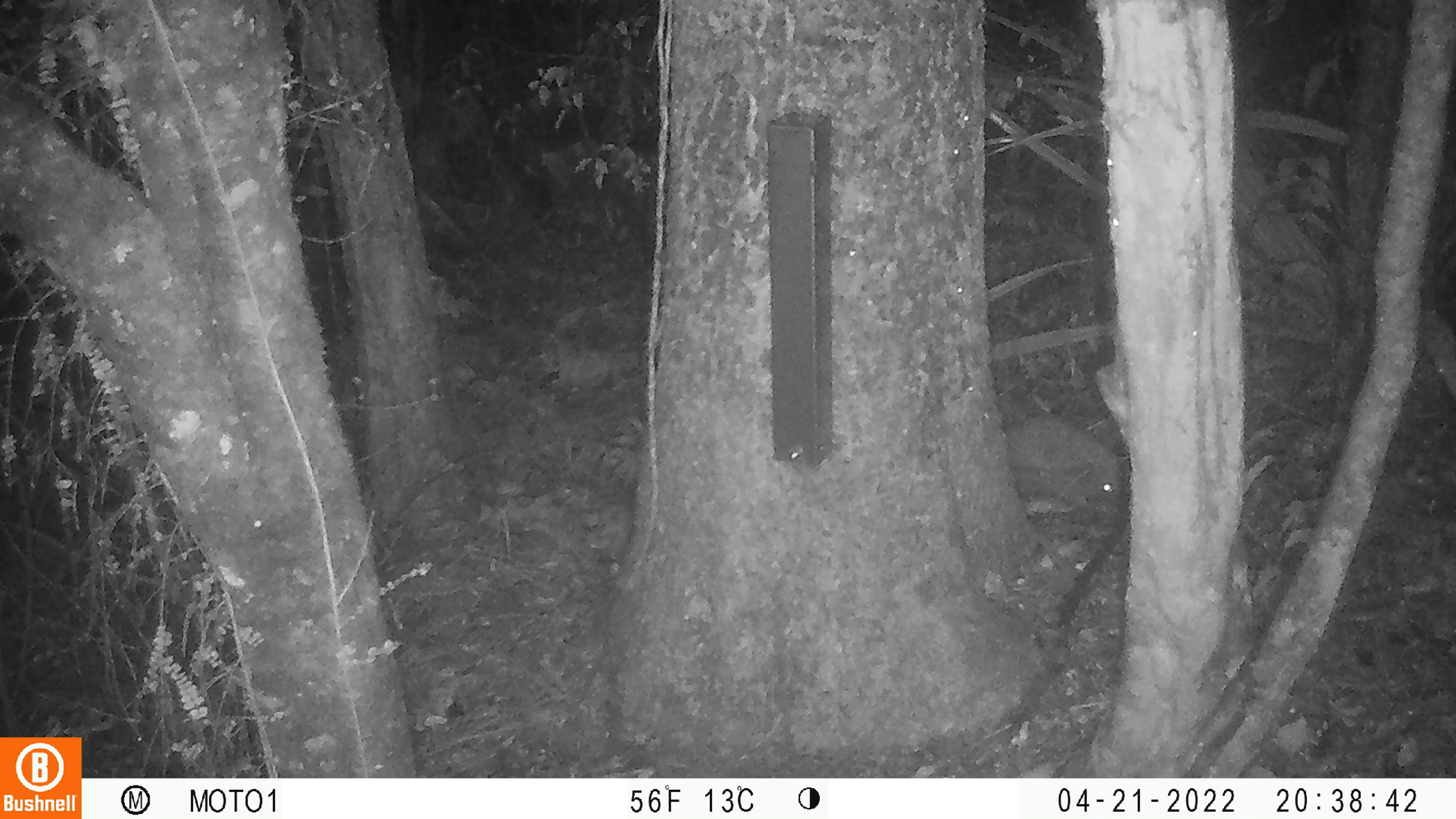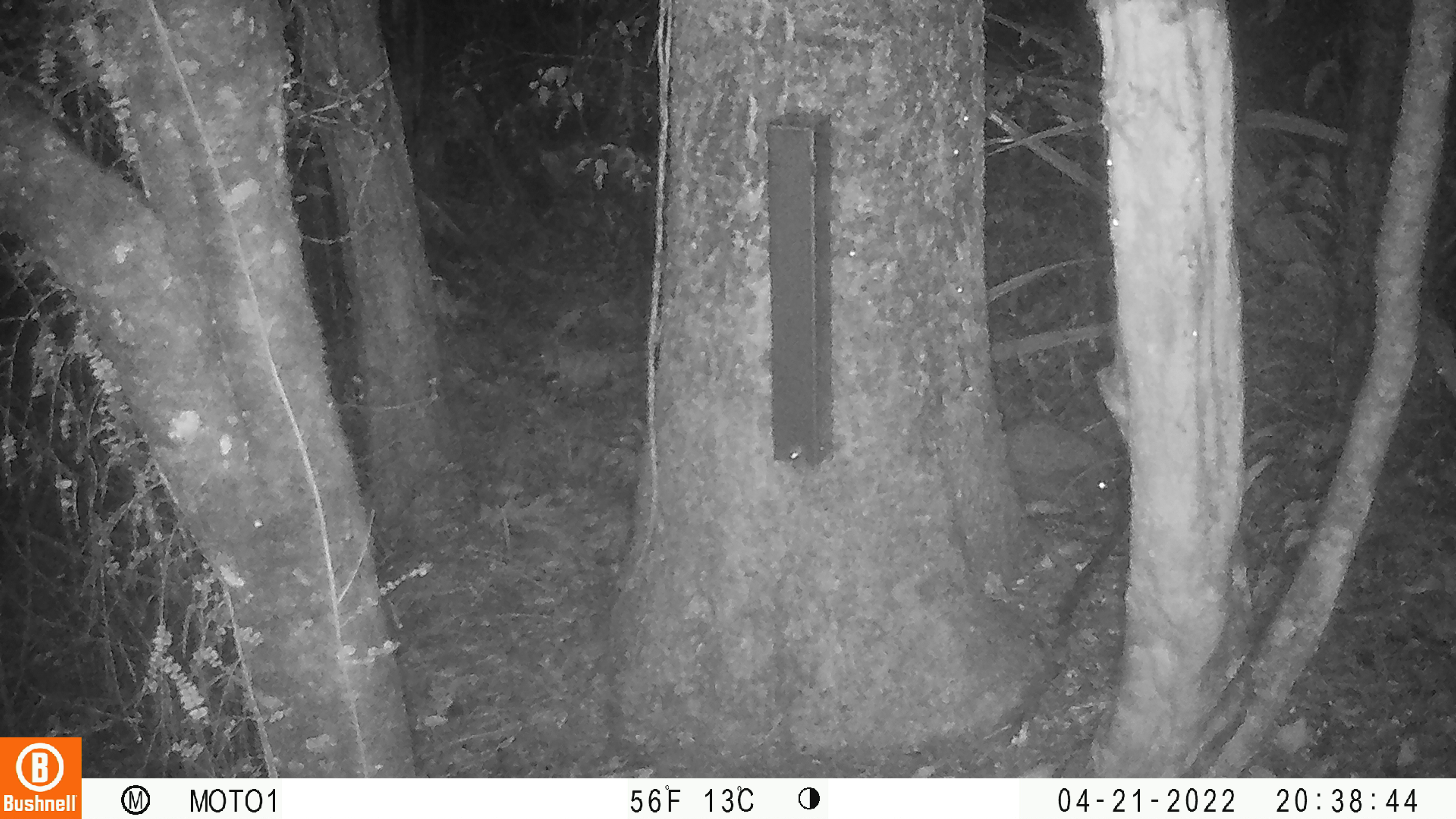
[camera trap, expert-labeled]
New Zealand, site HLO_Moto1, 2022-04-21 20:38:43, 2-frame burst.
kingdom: Animalia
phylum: Chordata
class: Mammalia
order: Eulipotyphla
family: Erinaceidae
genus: Erinaceus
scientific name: Erinaceus europaeus europaeus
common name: european hedgehog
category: hedgehog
Hedgehog (european hedgehog) (Erinaceus europaeus europaeus).